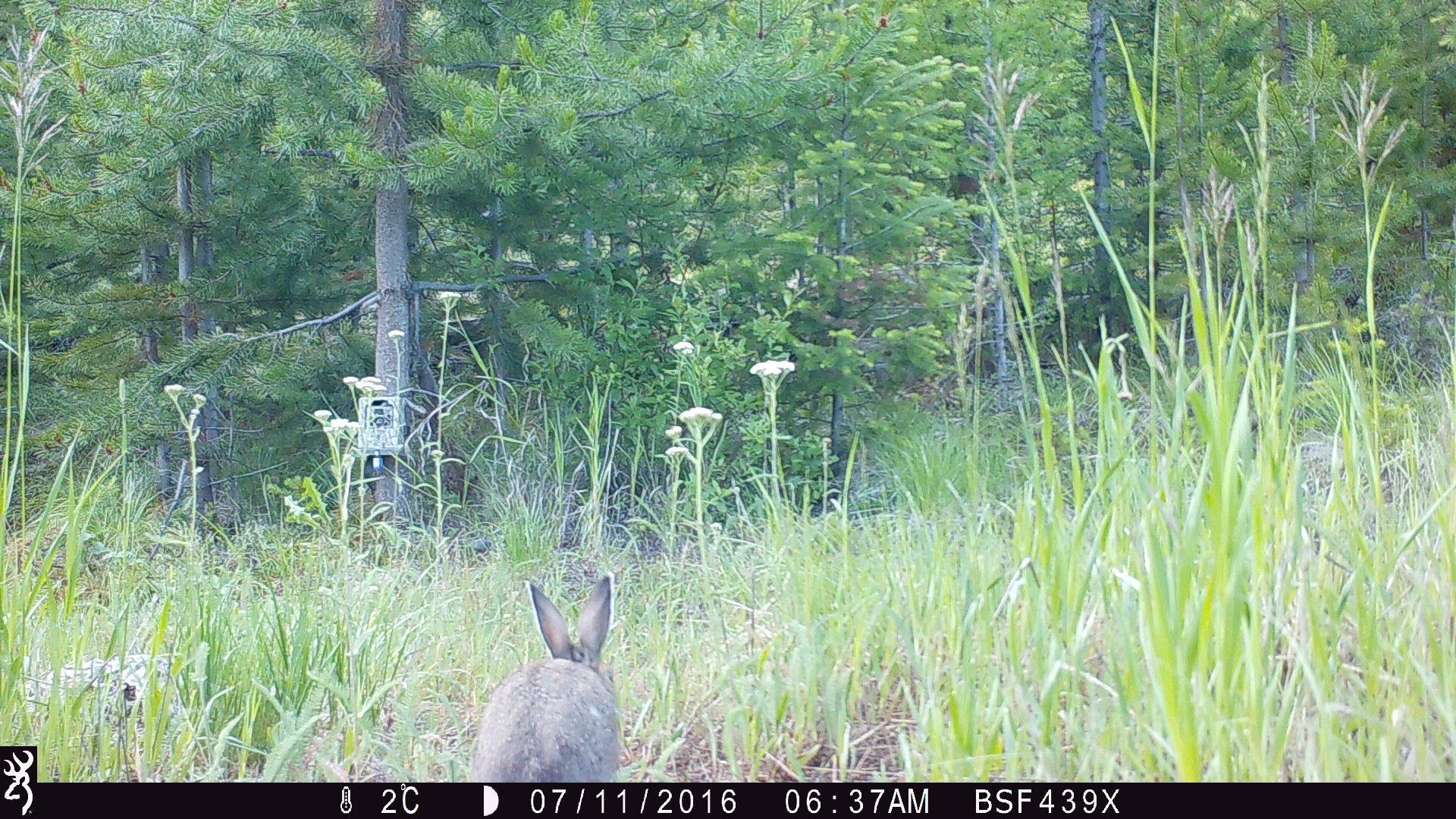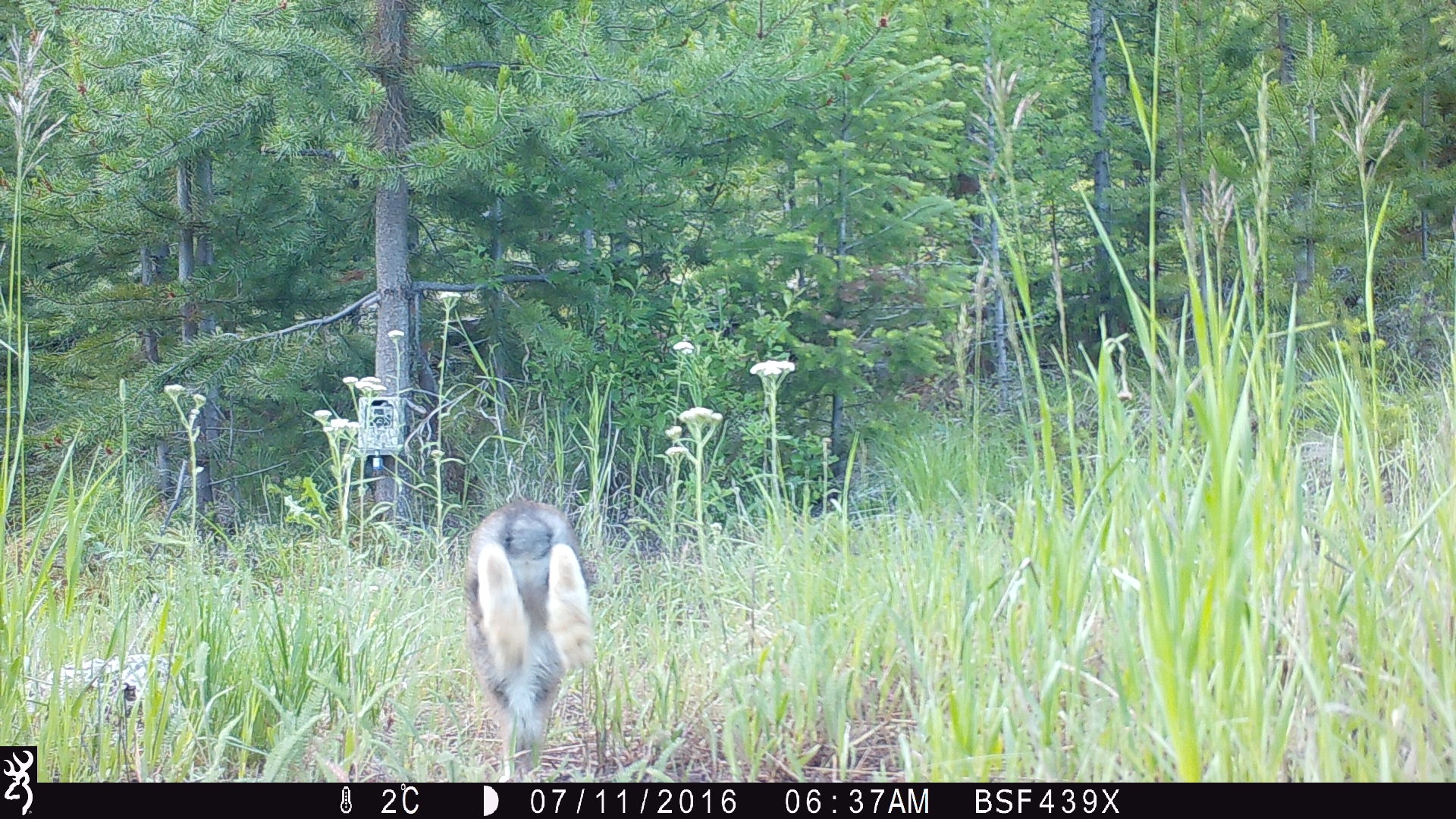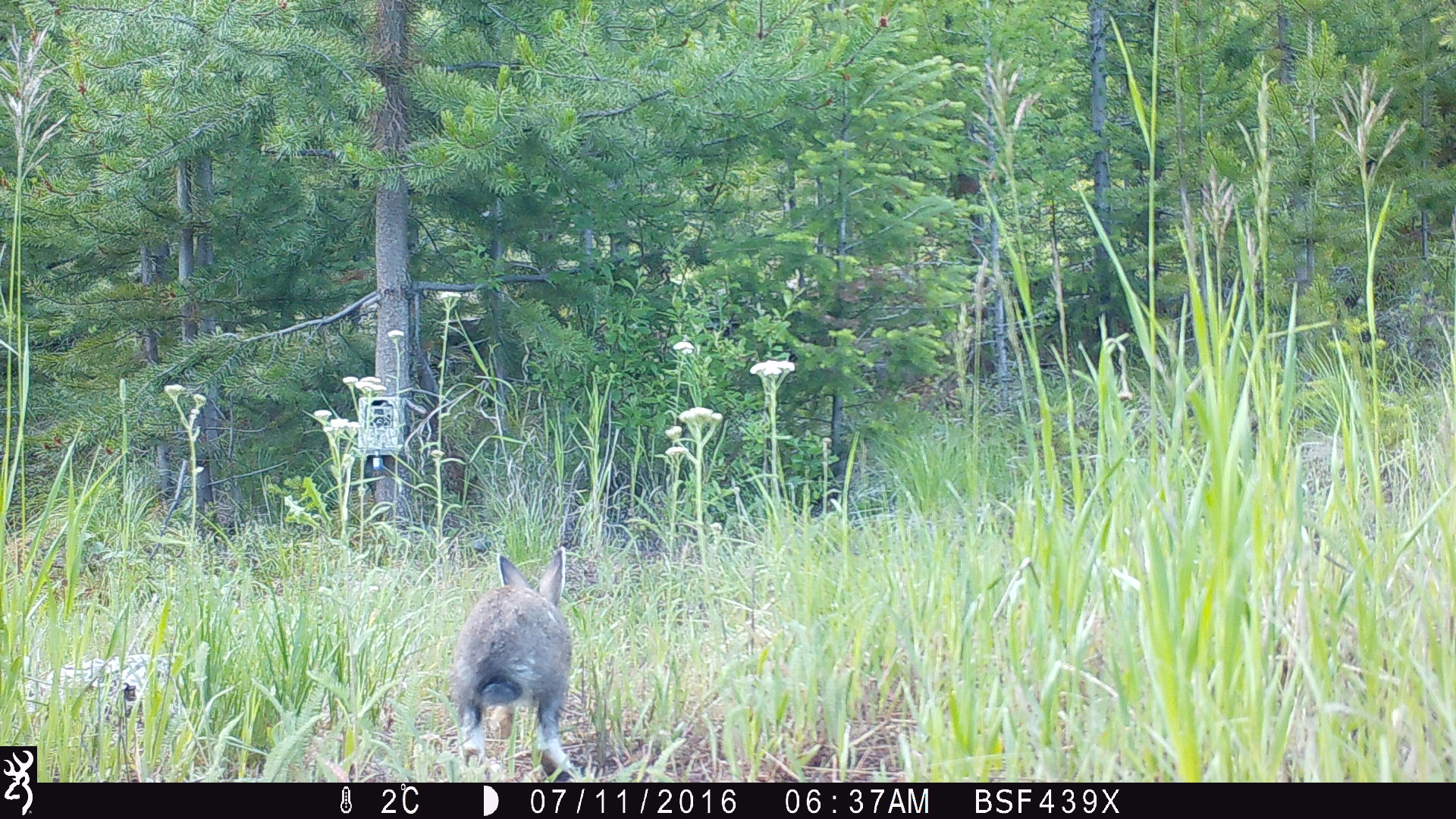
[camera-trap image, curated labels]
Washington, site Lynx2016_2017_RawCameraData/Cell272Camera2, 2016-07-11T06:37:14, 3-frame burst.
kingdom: Animalia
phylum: Chordata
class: Mammalia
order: Lagomorpha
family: Leporidae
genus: Lepus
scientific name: Lepus americanus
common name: snowshoe hare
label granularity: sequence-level